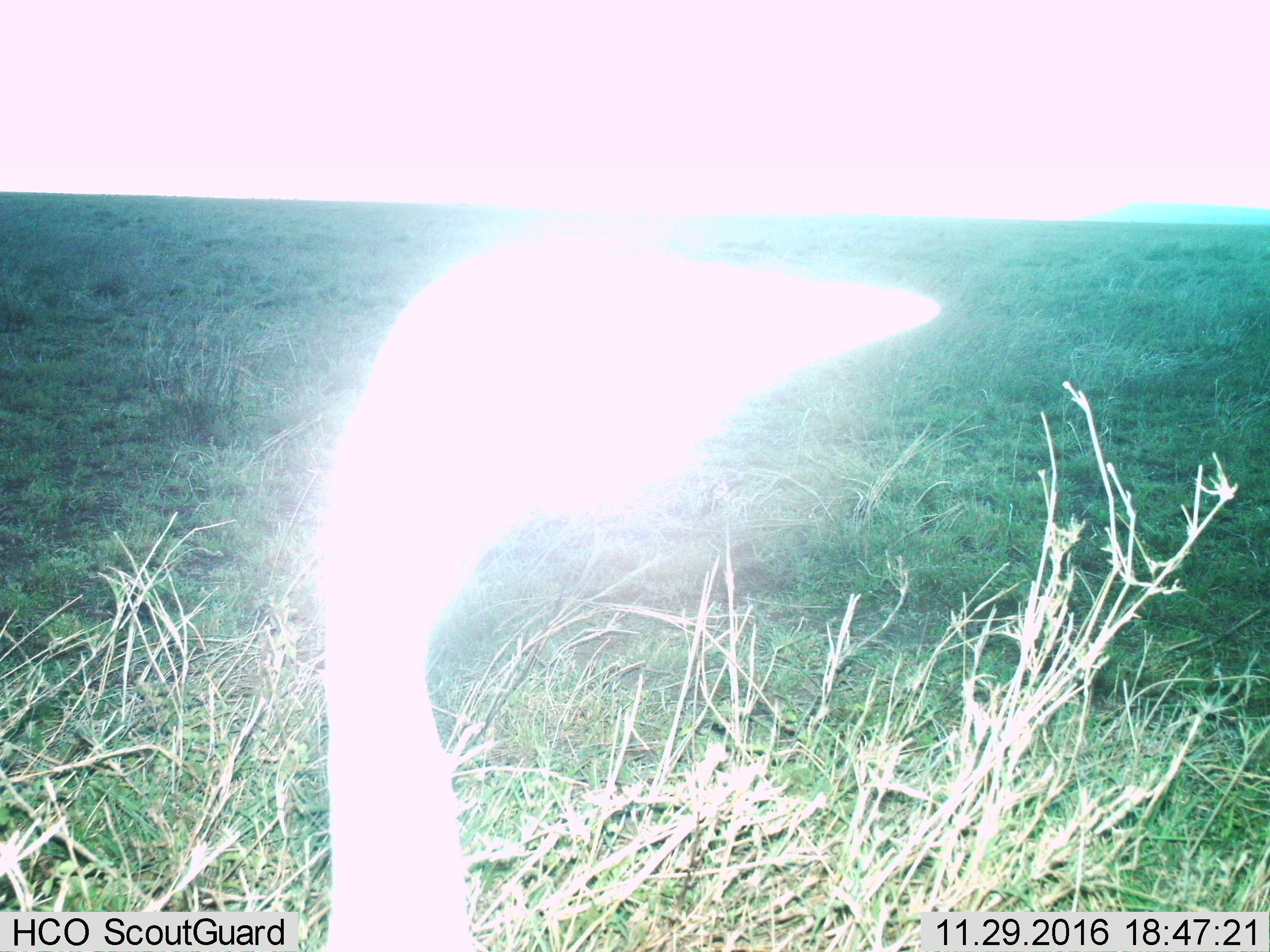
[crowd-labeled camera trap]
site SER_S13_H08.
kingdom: Animalia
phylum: Chordata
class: Aves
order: Struthioniformes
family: Struthionidae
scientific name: Struthionidae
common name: ostrich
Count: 1.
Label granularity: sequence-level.